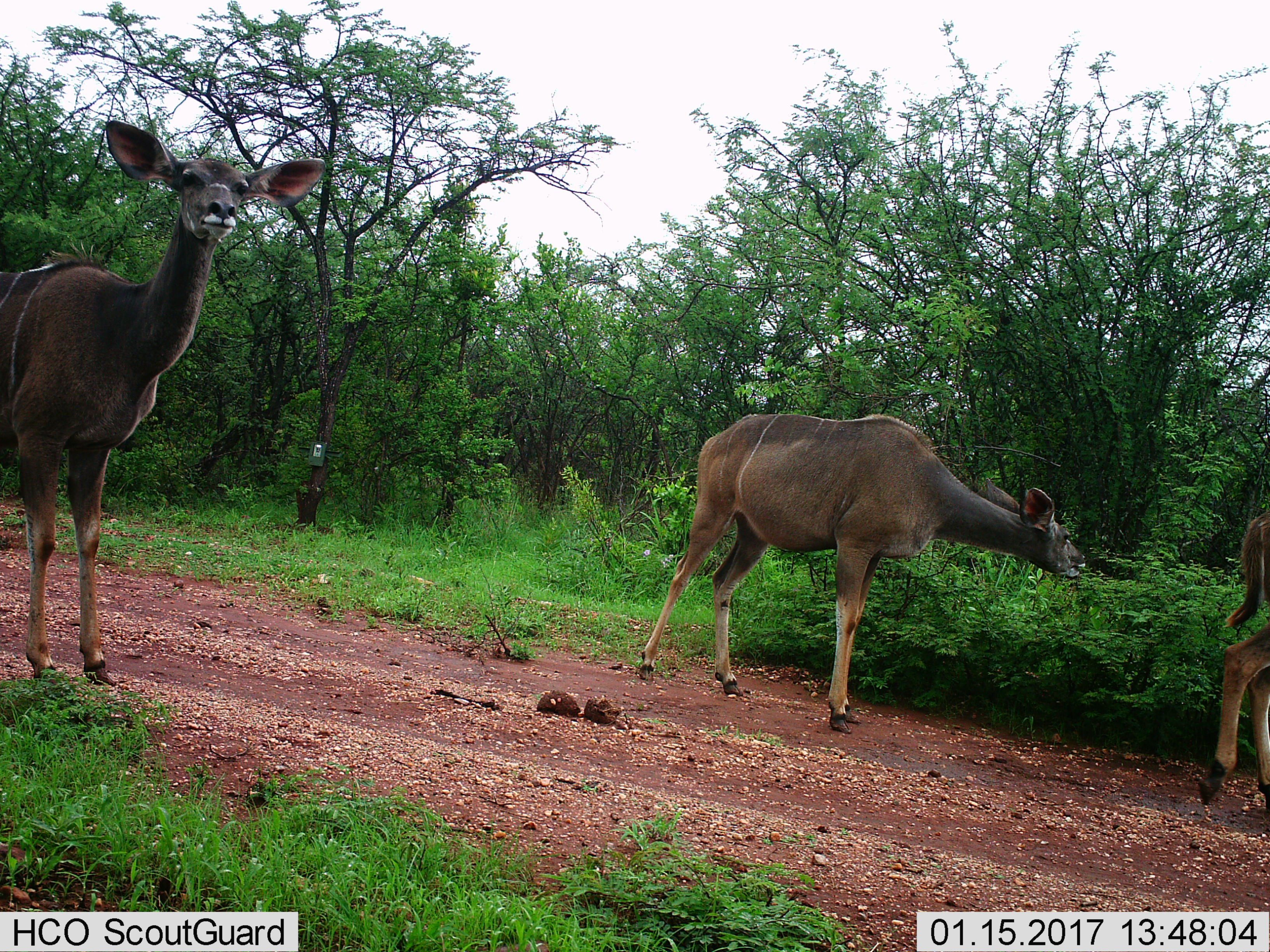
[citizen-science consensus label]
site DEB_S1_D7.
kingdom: Animalia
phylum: Chordata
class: Mammalia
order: Artiodactyla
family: Bovidae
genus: Tragelaphus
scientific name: Tragelaphus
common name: kudu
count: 3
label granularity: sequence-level